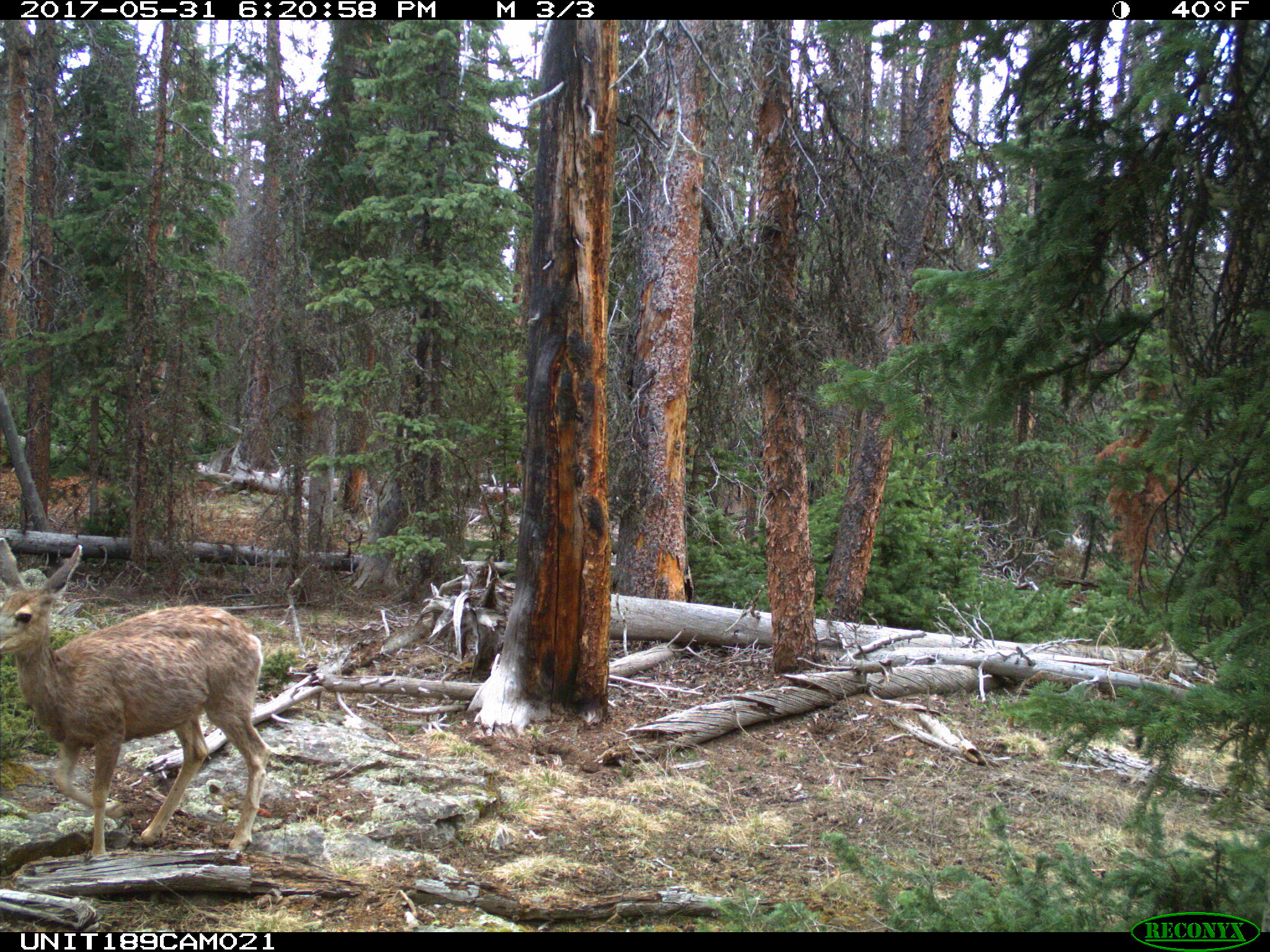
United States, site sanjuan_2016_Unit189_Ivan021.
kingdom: Animalia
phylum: Chordata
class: Mammalia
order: Artiodactyla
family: Cervidae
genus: Odocoileus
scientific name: Odocoileus hemionus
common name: mule deer